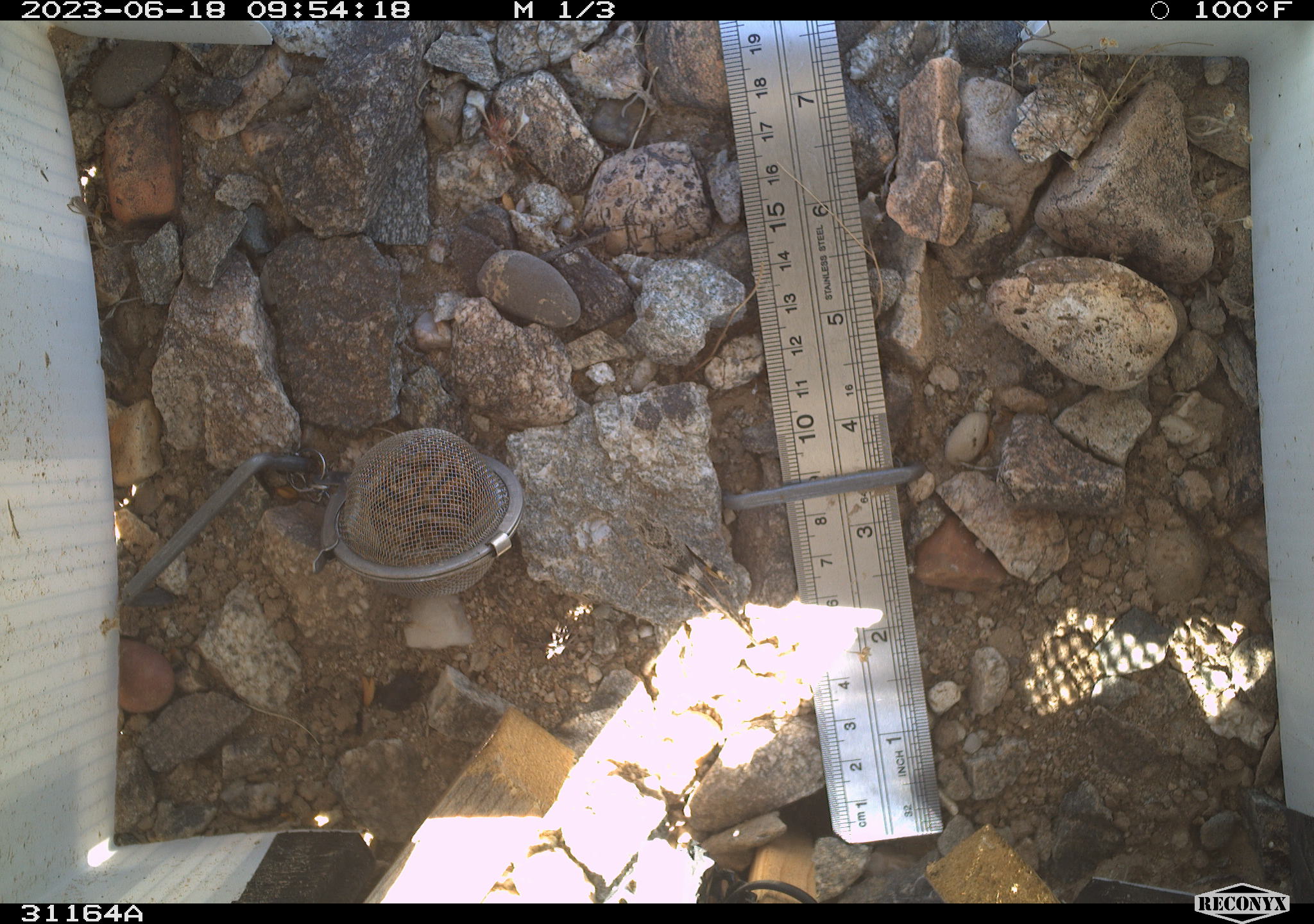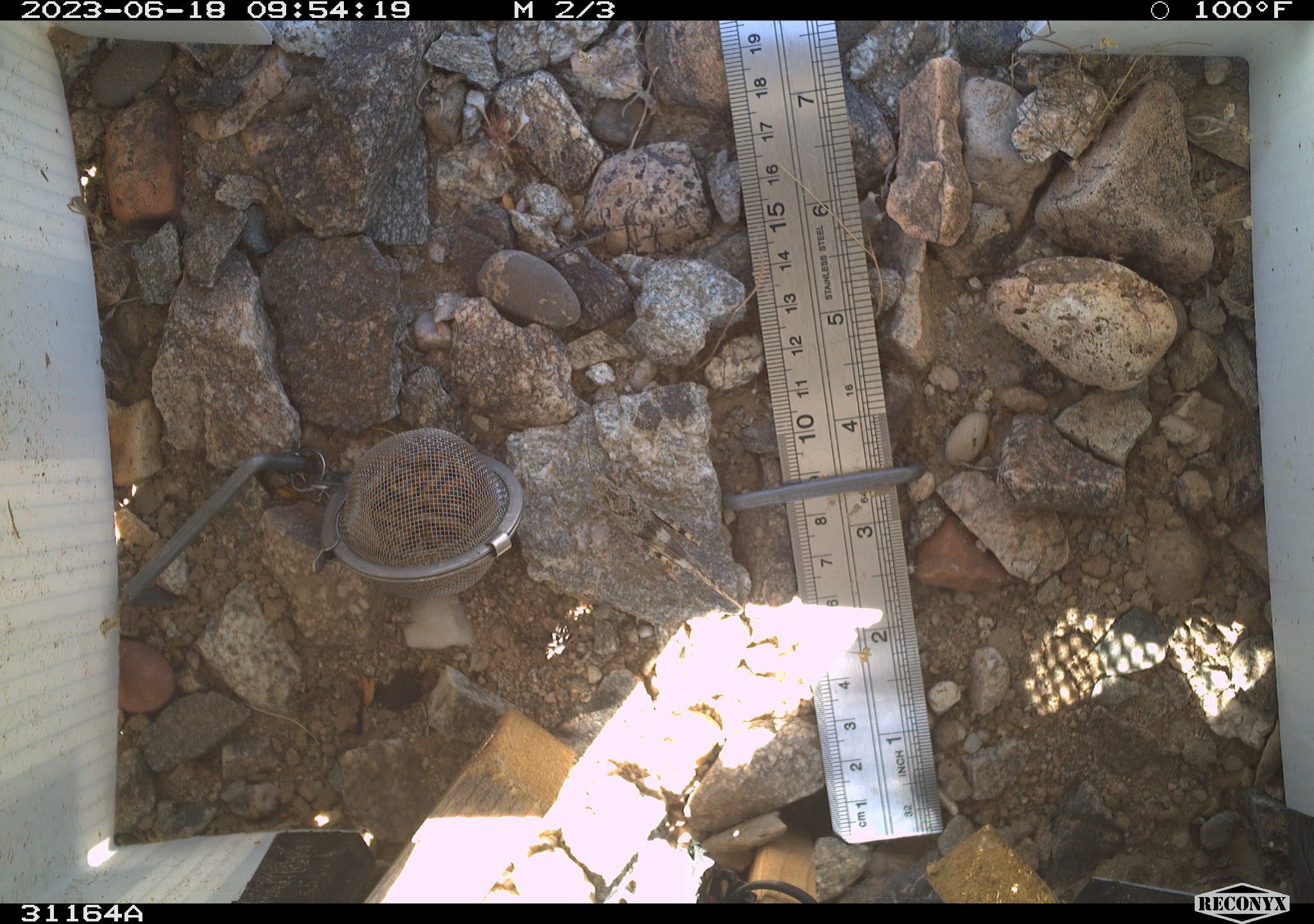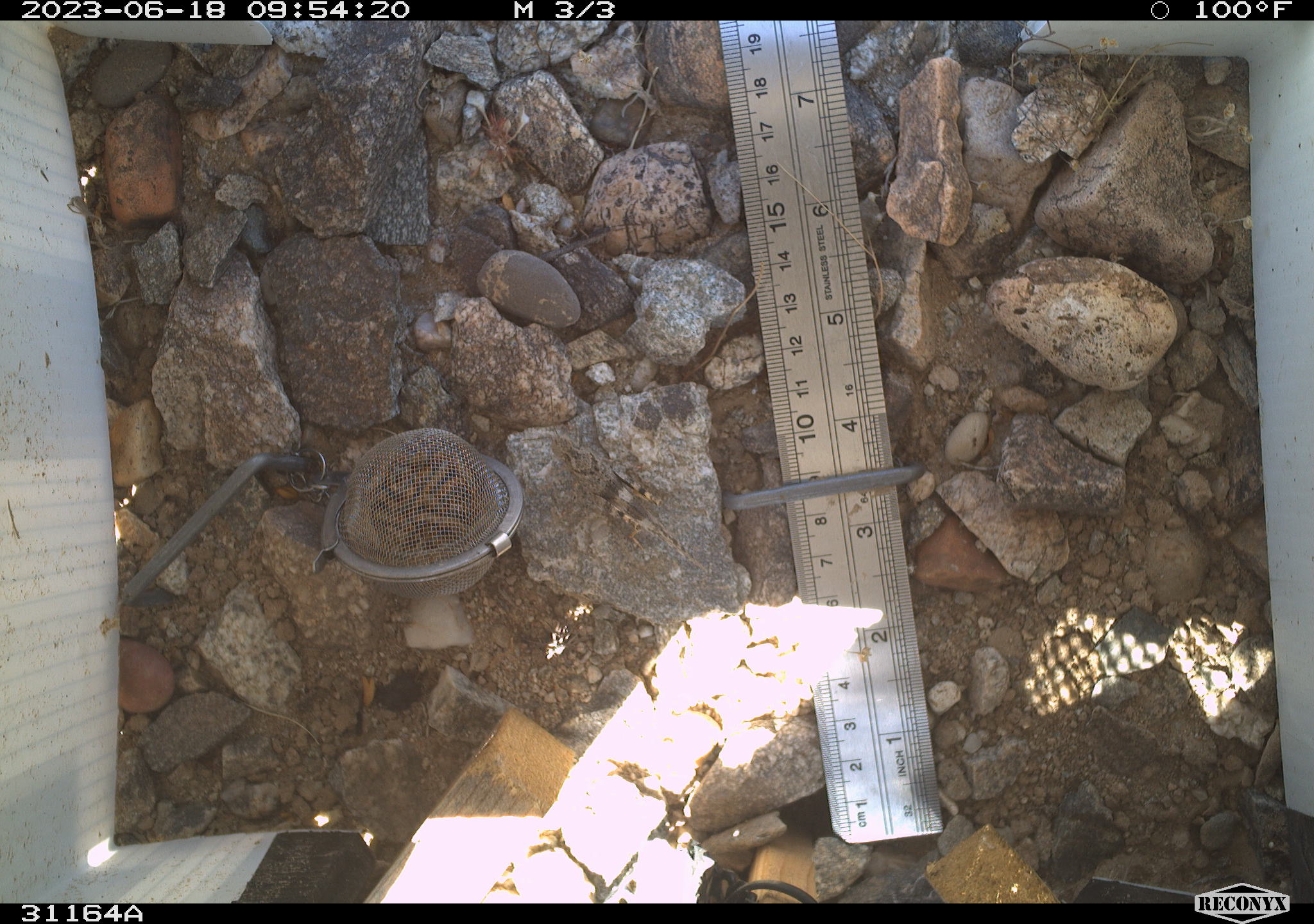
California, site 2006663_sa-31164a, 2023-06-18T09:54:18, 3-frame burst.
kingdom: Animalia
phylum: Arthropoda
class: Insecta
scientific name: Insecta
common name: insect